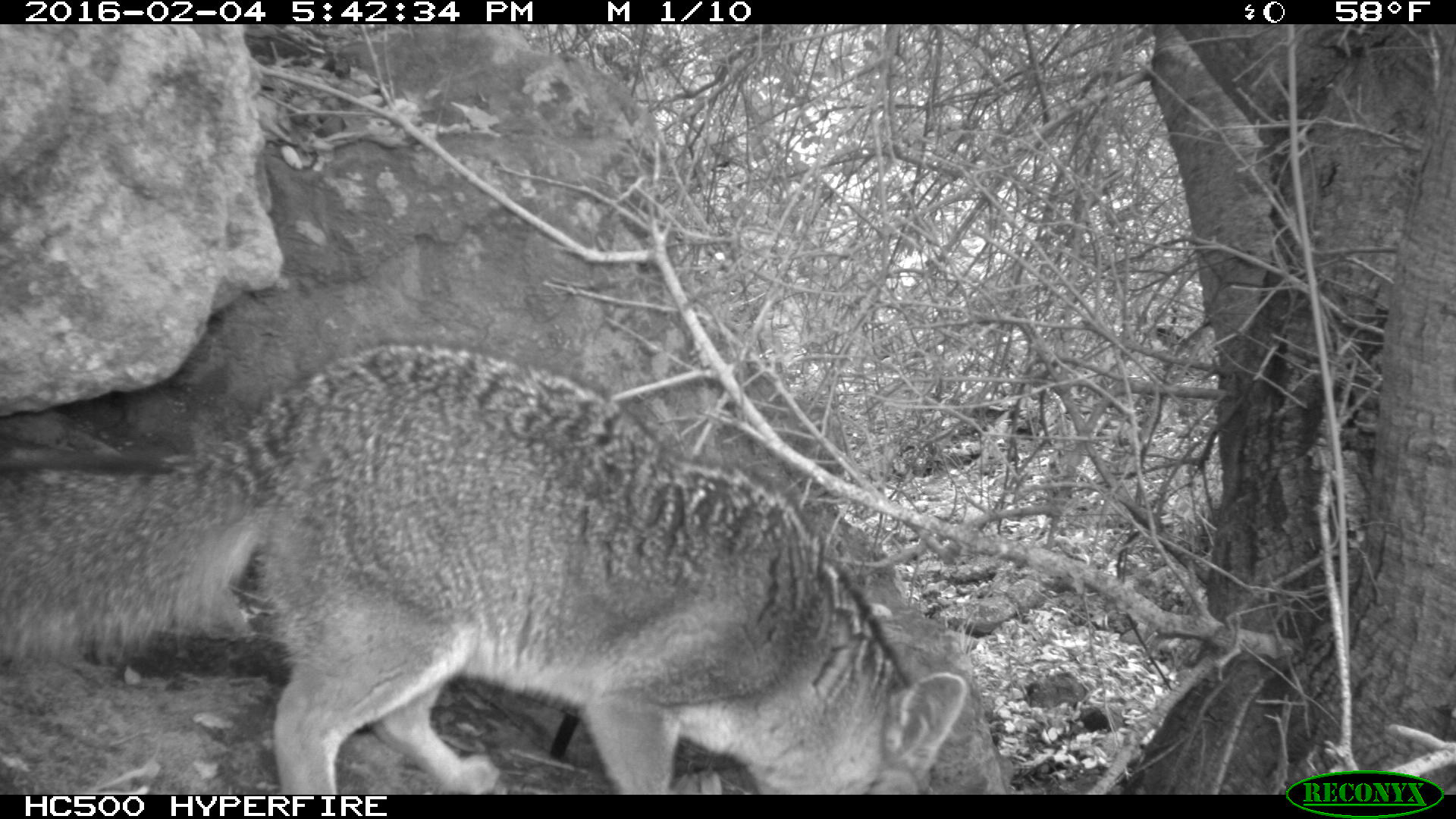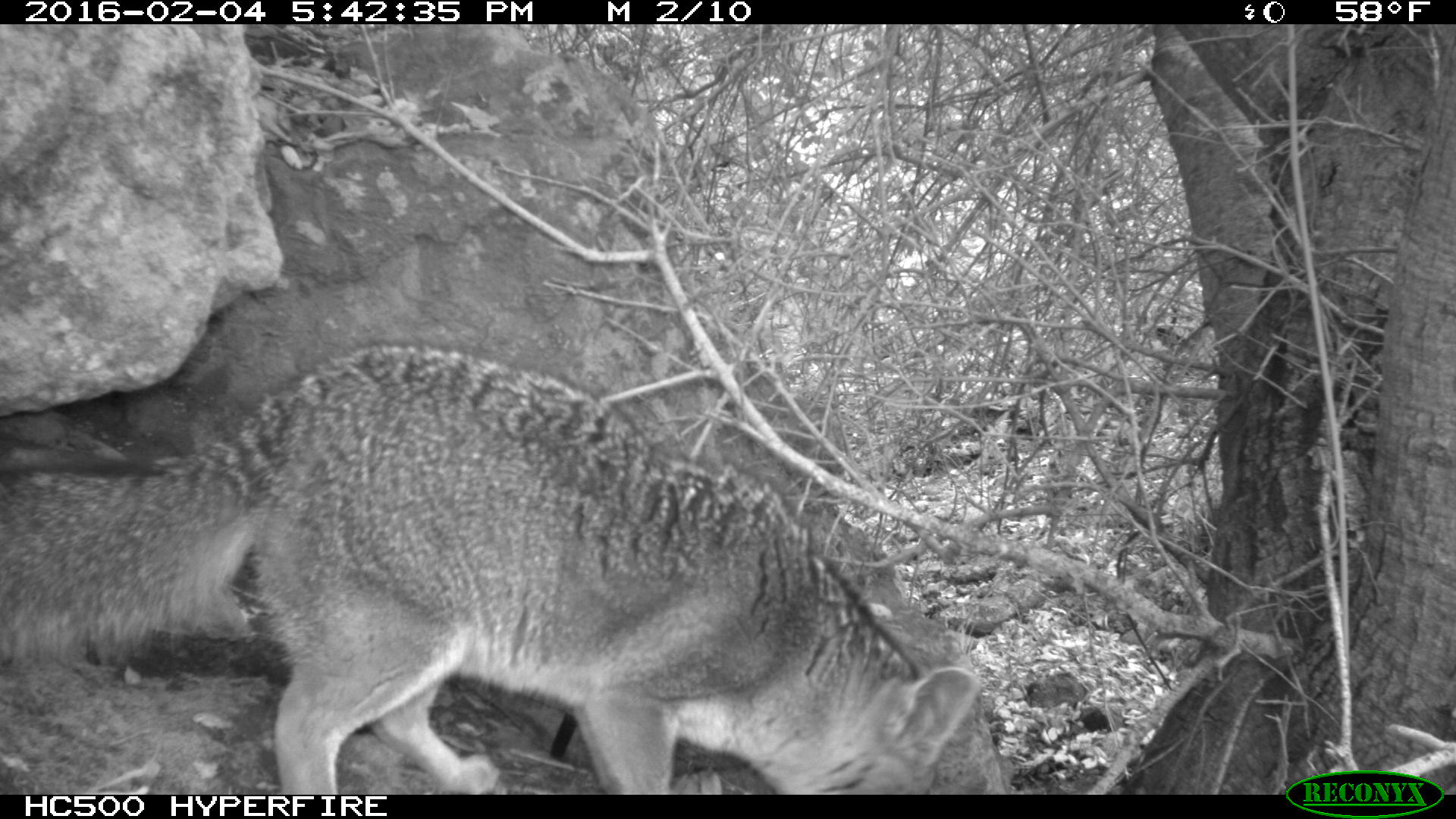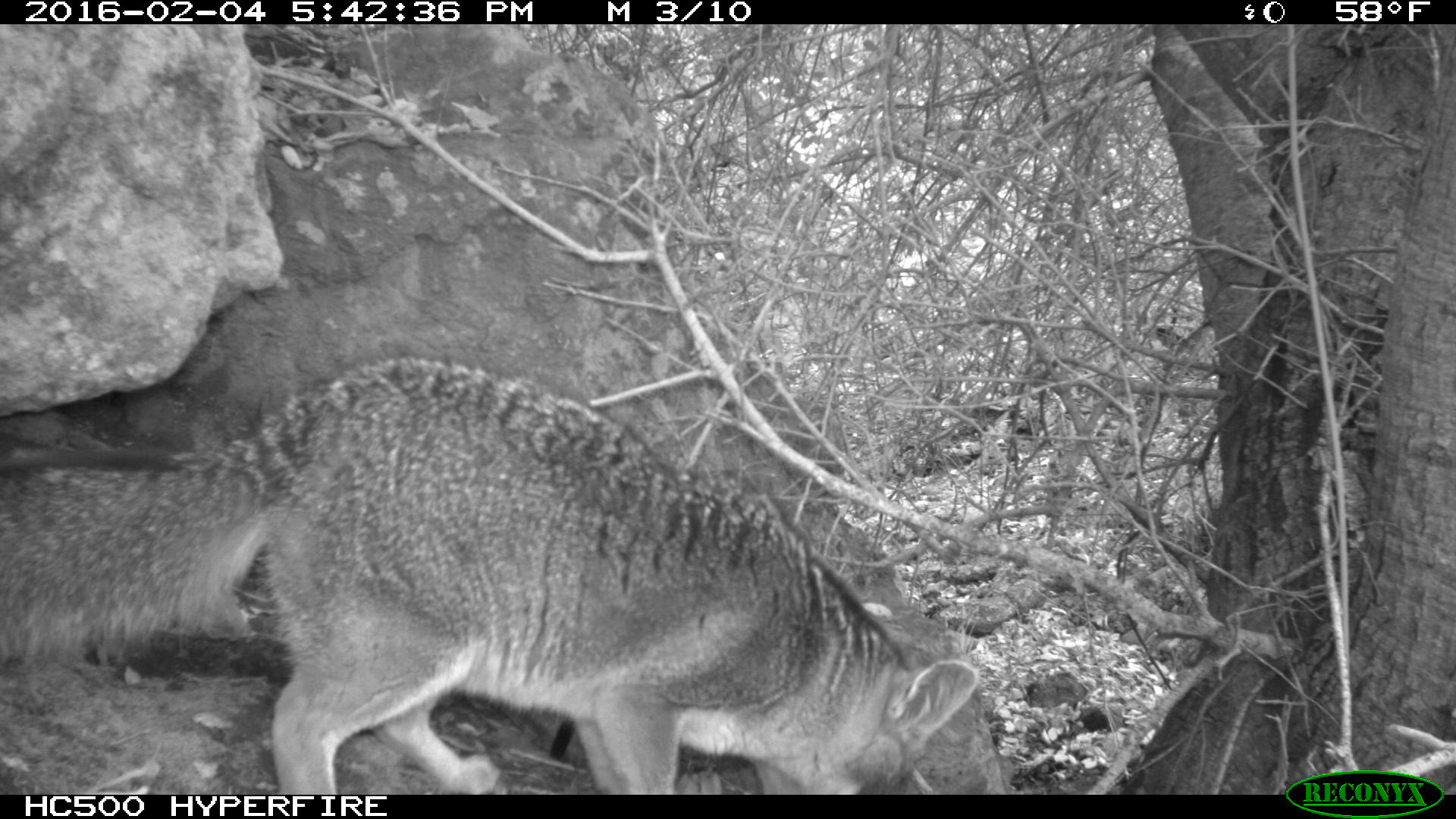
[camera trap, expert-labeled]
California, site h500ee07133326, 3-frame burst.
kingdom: Animalia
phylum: Chordata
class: Mammalia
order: Carnivora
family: Canidae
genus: Urocyon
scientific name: Urocyon littoralis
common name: island fox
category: fox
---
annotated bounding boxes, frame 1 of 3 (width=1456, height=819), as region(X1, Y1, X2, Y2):
fox: region(0, 343, 967, 795)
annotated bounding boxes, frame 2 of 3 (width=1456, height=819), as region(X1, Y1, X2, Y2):
fox: region(0, 343, 979, 793)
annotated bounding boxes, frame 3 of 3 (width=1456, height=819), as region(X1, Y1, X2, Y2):
fox: region(0, 353, 977, 794)